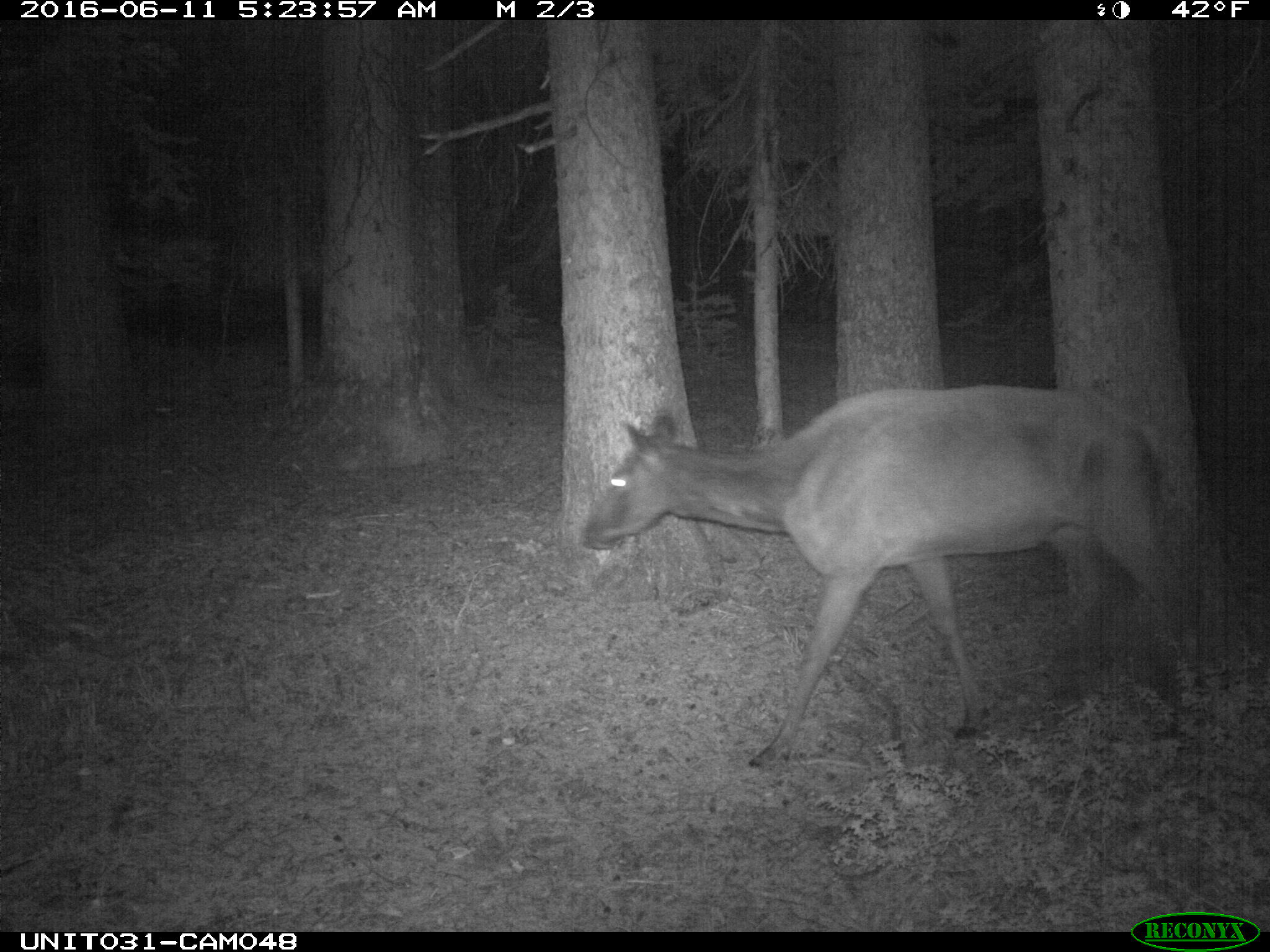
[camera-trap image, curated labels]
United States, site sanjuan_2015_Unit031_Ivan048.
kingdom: Animalia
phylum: Chordata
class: Mammalia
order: Artiodactyla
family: Cervidae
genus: Cervus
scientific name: Cervus elaphus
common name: red deer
Cervus elaphus (red deer).